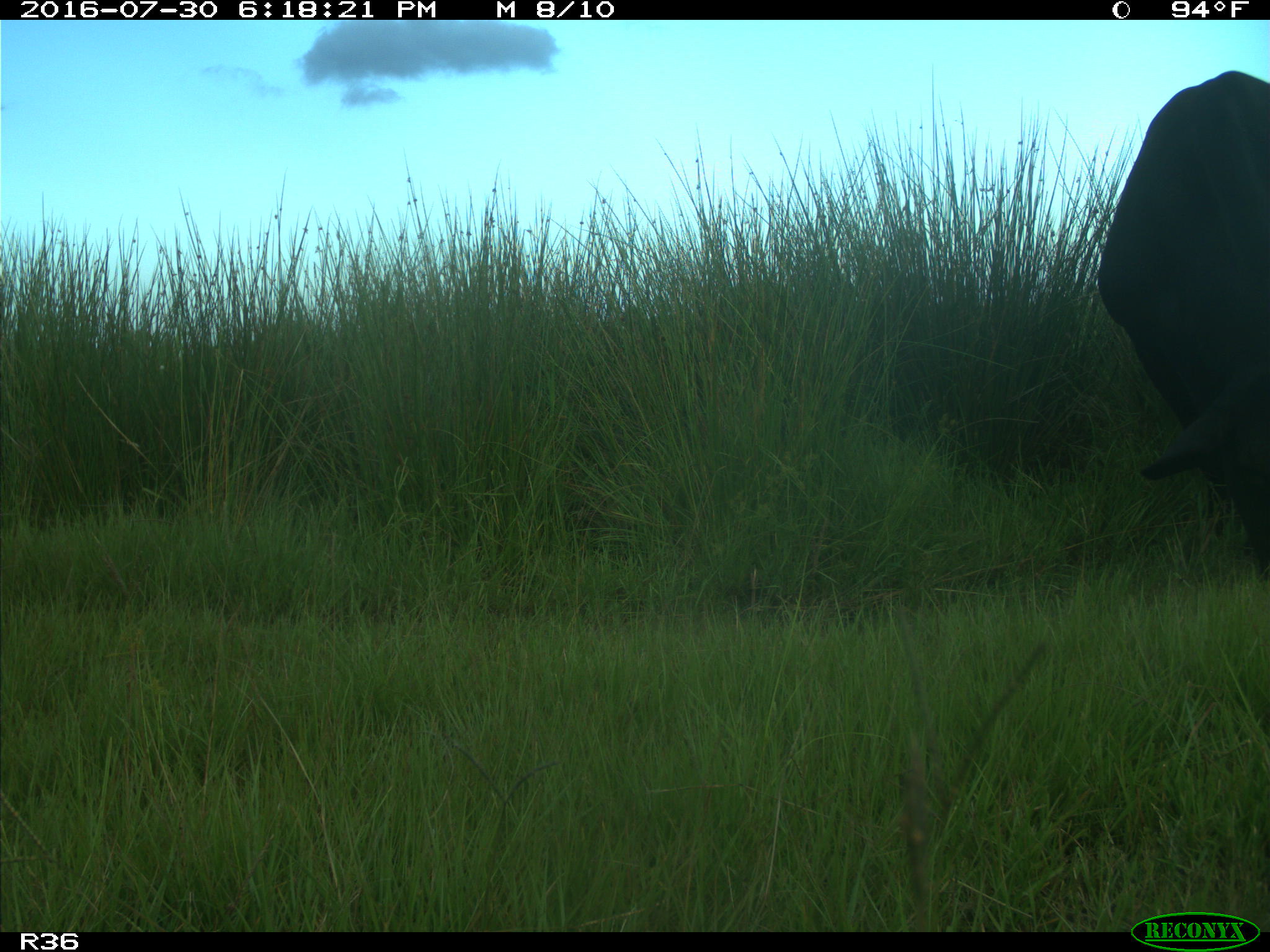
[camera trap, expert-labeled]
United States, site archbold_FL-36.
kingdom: Animalia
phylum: Chordata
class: Mammalia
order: Artiodactyla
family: Bovidae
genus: Bos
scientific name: Bos taurus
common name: domestic cow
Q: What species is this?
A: Bos taurus (domestic cow).